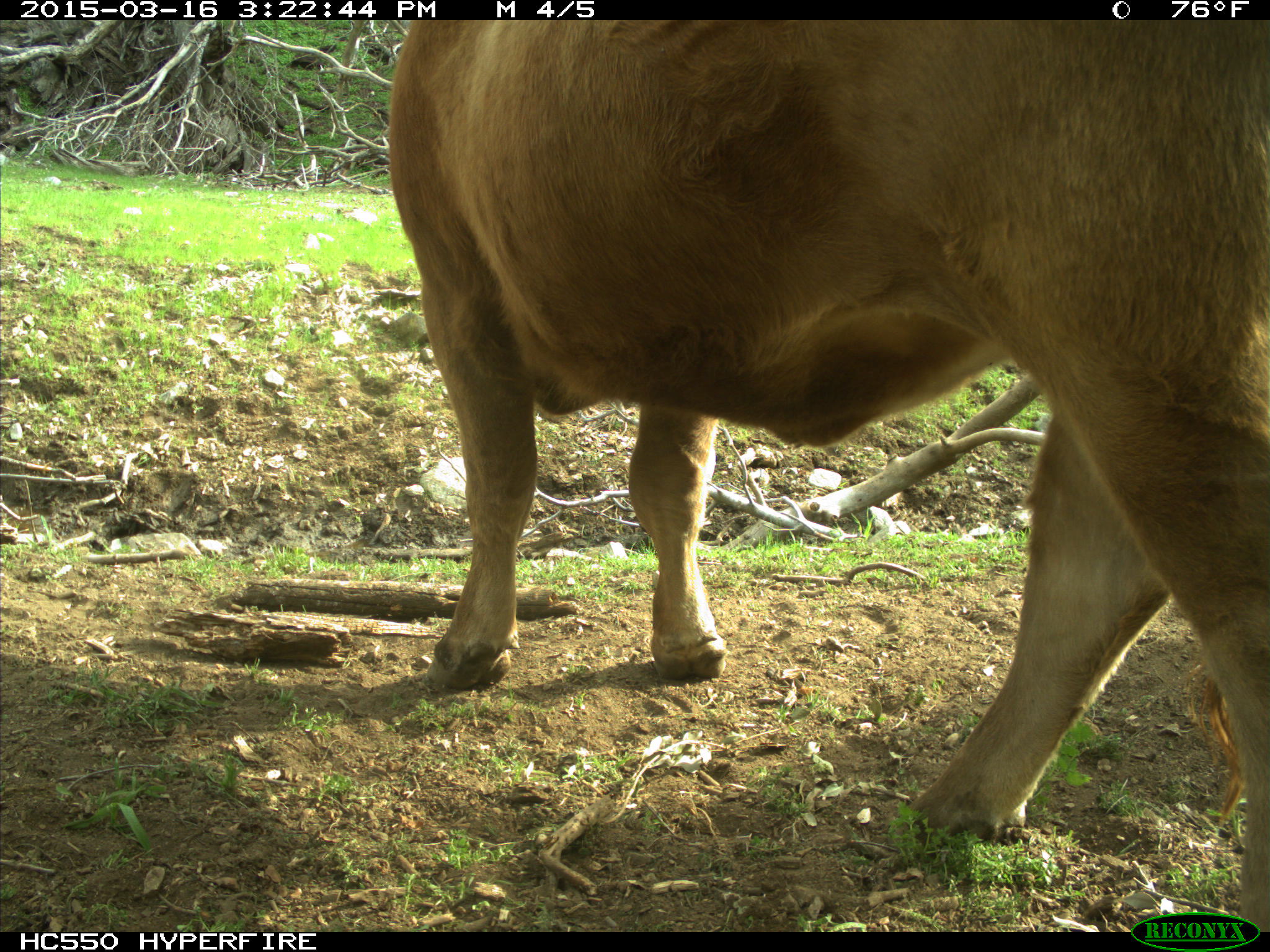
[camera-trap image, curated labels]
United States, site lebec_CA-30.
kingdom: Animalia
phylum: Chordata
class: Mammalia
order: Artiodactyla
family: Bovidae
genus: Bos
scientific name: Bos taurus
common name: domestic cow